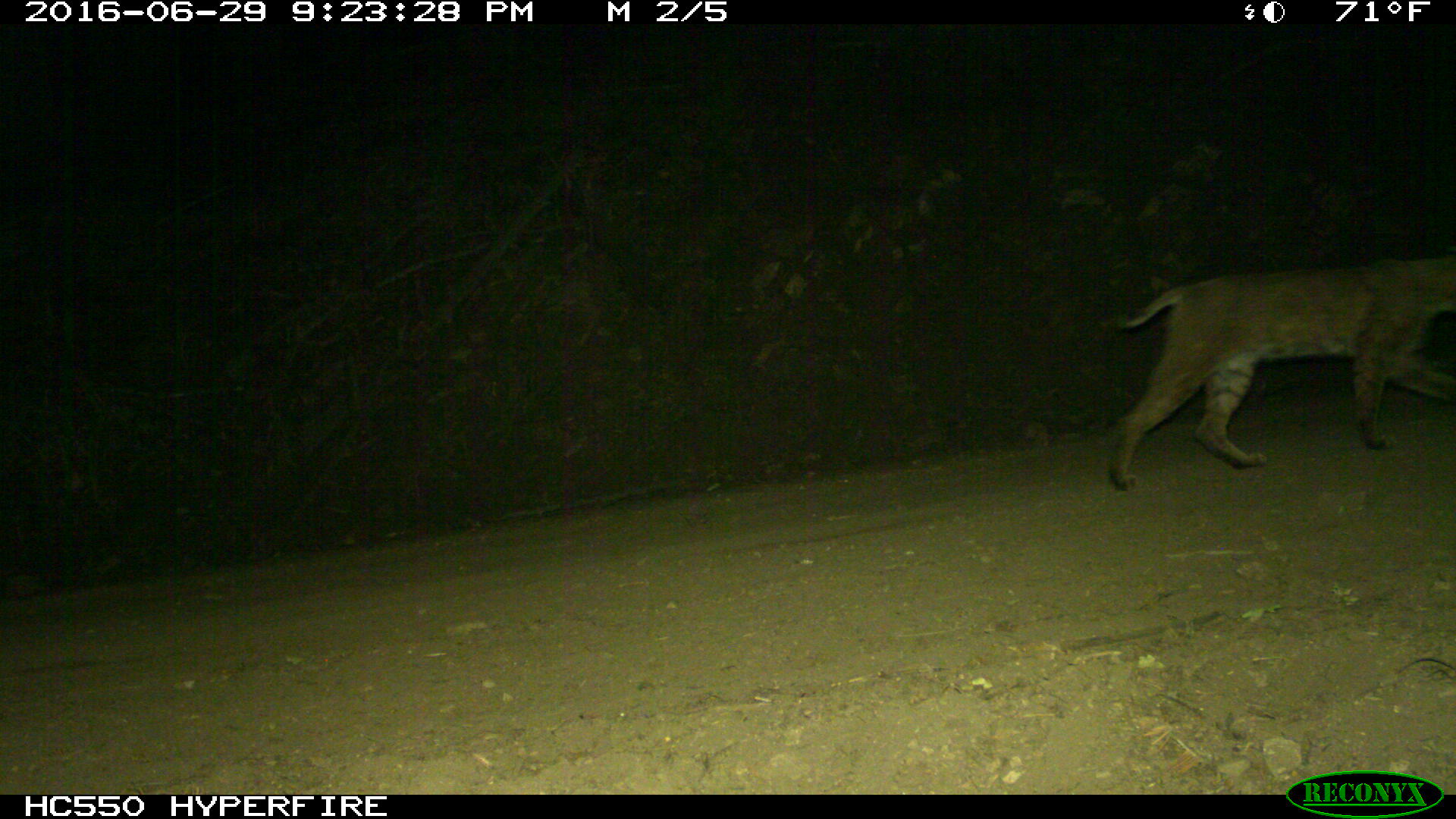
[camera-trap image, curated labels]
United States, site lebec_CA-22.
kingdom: Animalia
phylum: Chordata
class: Mammalia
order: Carnivora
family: Felidae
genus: Lynx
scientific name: Lynx rufus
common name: bobcat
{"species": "Lynx rufus (bobcat)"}